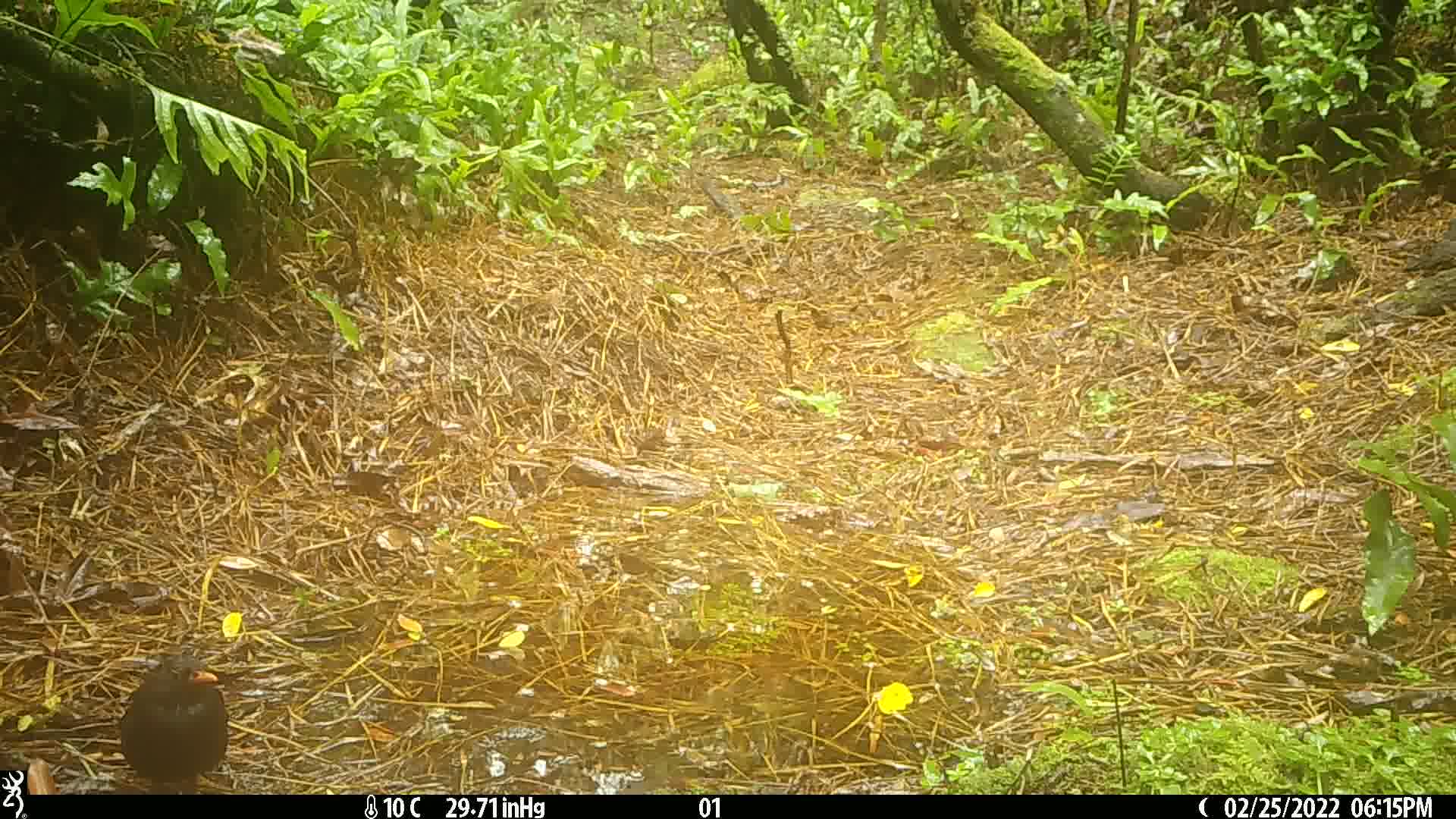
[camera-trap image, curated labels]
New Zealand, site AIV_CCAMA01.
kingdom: Animalia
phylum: Chordata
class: Aves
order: Passeriformes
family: Turdidae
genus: Turdus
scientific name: Turdus merula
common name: eurasian blackbird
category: blackbird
Blackbird (eurasian blackbird) (Turdus merula).